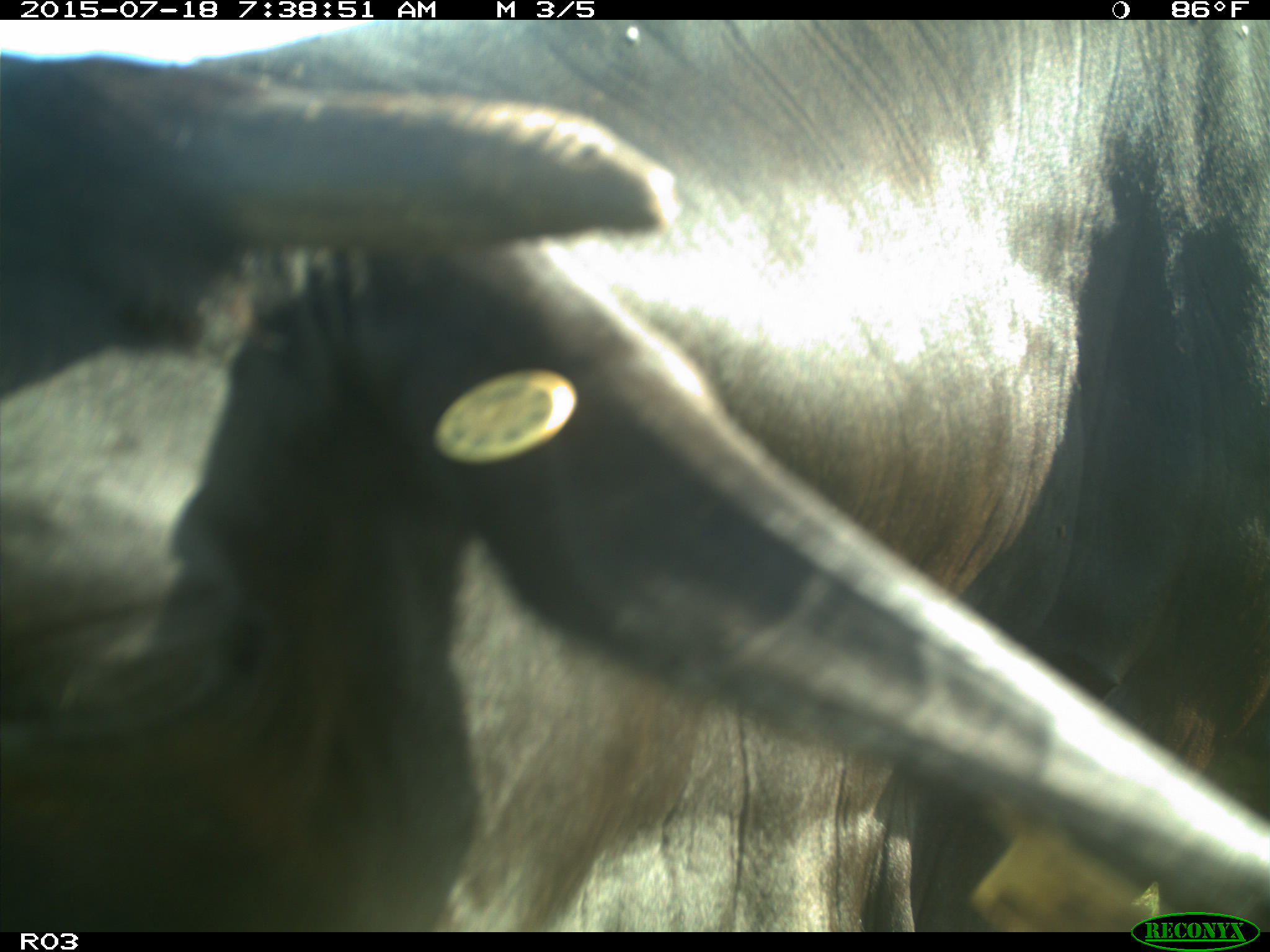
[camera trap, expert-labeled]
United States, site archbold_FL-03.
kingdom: Animalia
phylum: Chordata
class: Mammalia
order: Artiodactyla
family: Bovidae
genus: Bos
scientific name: Bos taurus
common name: domestic cow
Bos taurus (domestic cow).